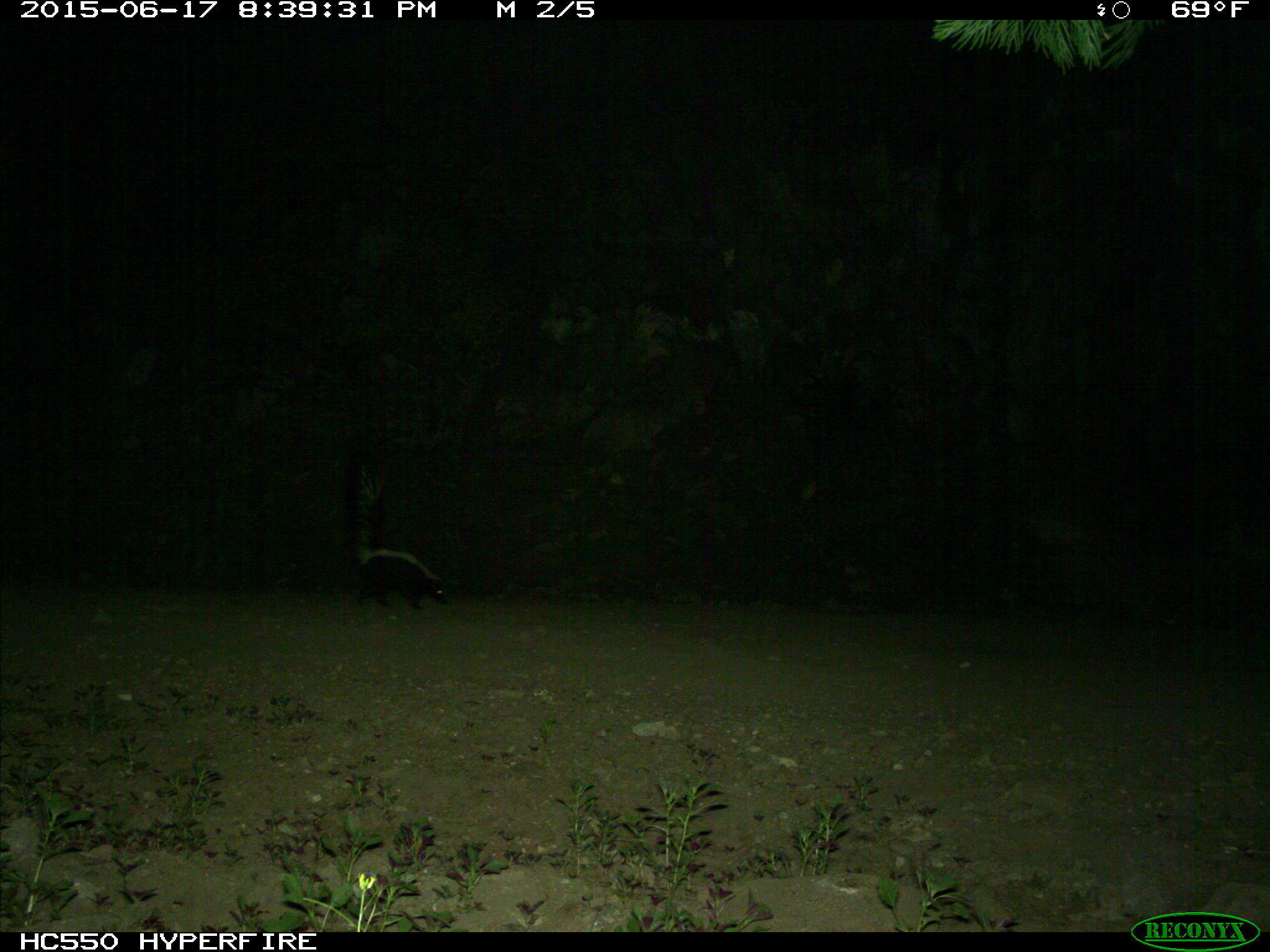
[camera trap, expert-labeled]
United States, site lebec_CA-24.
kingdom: Animalia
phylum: Chordata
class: Mammalia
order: Carnivora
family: Mephitidae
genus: Mephitis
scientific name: Mephitis mephitis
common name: striped skunk